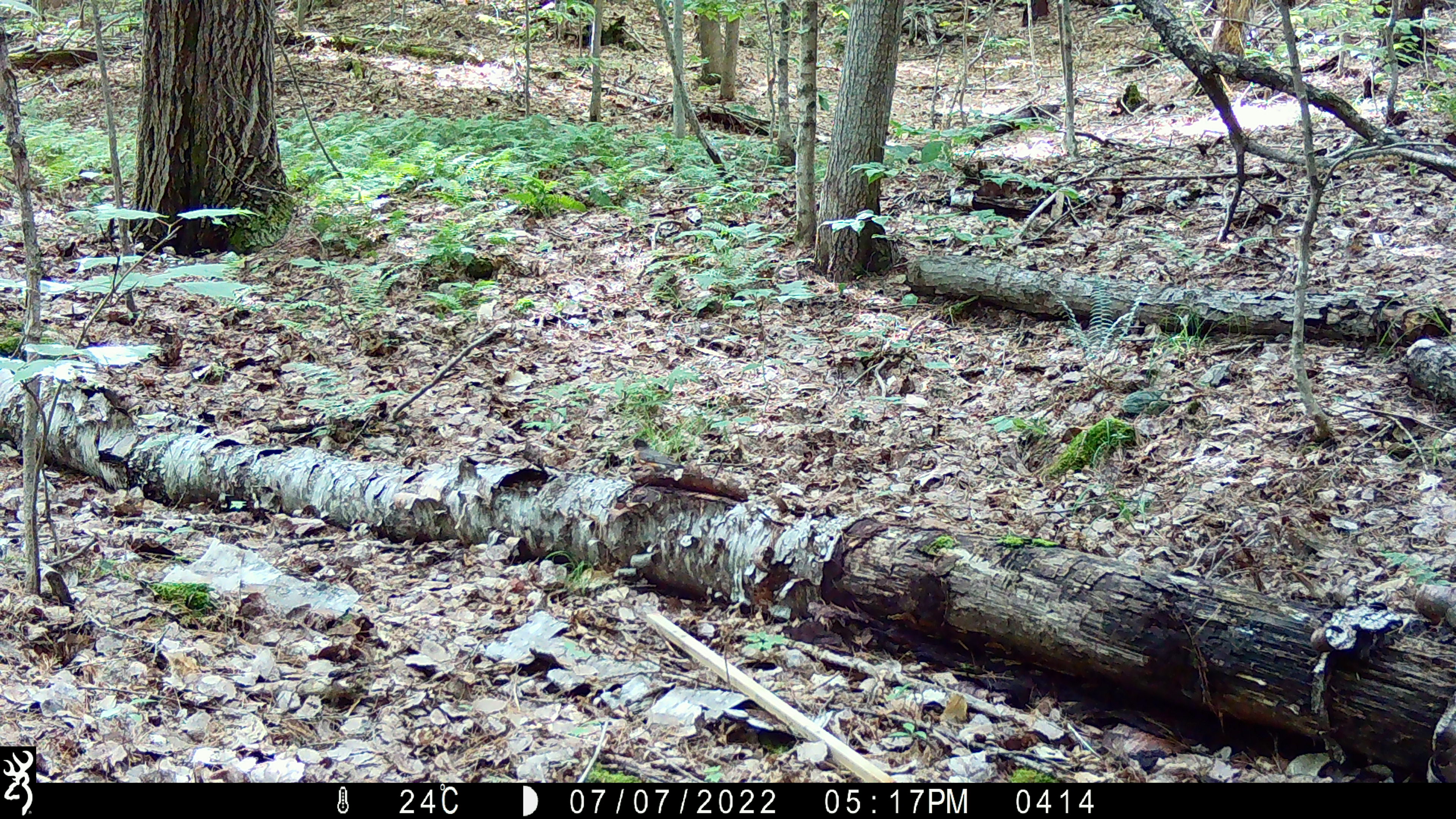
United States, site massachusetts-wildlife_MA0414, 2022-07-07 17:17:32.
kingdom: Animalia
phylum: Chordata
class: Aves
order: Passeriformes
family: Turdidae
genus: Turdus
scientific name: Turdus migratorius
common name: american robin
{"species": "american robin (Turdus migratorius)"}